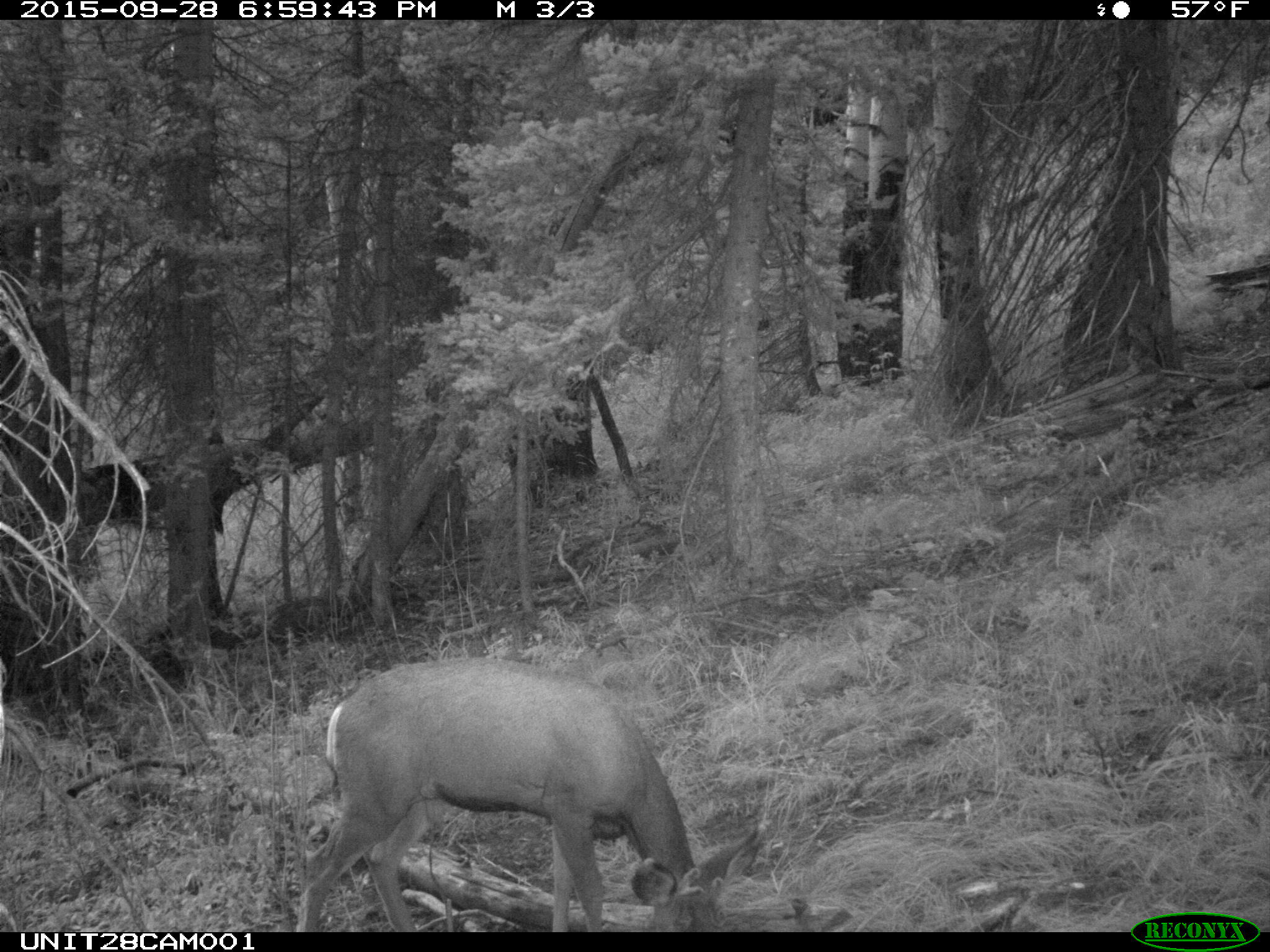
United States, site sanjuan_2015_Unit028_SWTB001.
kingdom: Animalia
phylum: Chordata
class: Mammalia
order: Artiodactyla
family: Cervidae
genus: Odocoileus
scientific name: Odocoileus hemionus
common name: mule deer